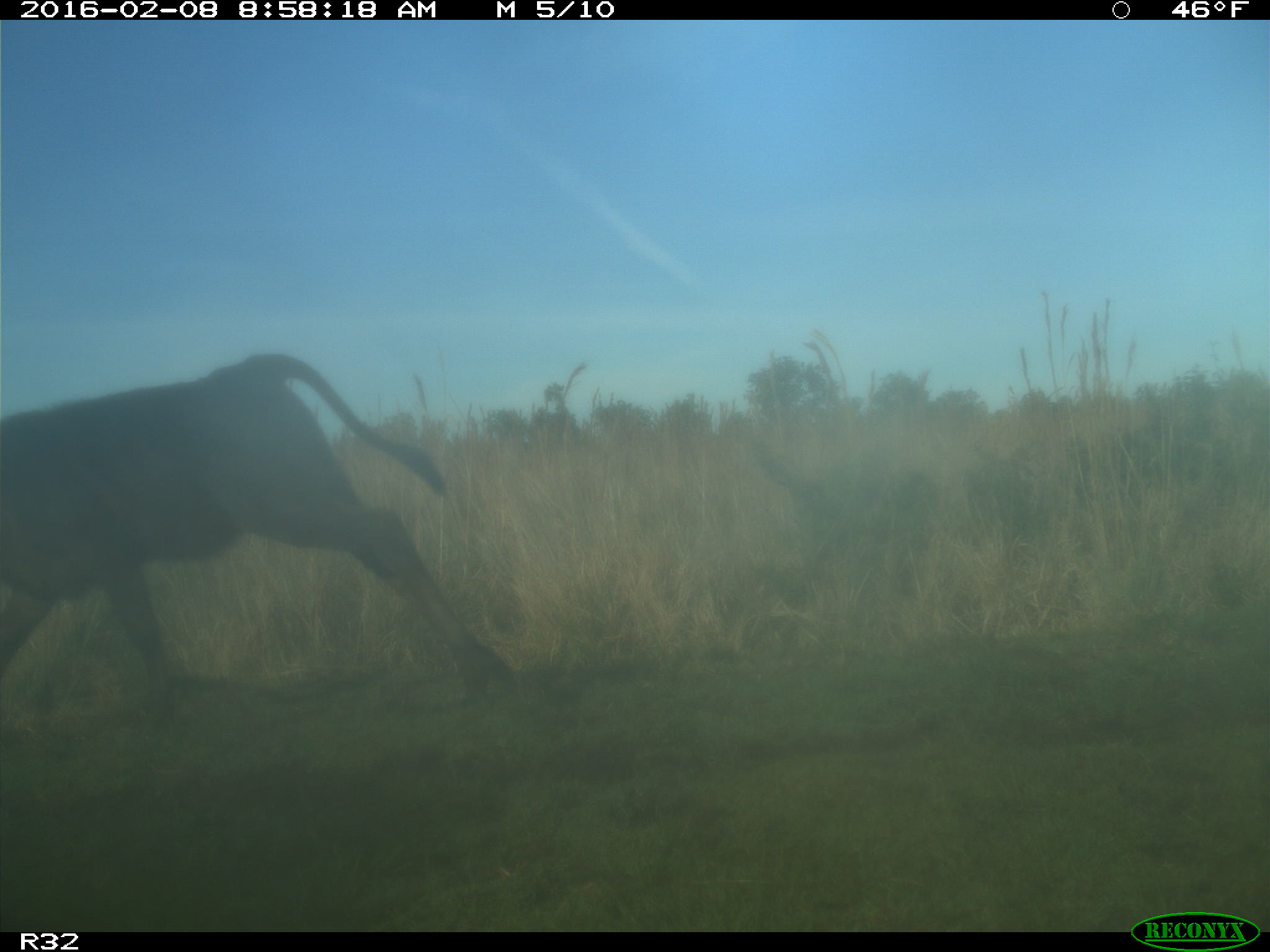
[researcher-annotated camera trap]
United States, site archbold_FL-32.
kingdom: Animalia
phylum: Chordata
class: Mammalia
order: Artiodactyla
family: Bovidae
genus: Bos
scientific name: Bos taurus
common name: domestic cow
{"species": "Bos taurus (domestic cow)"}